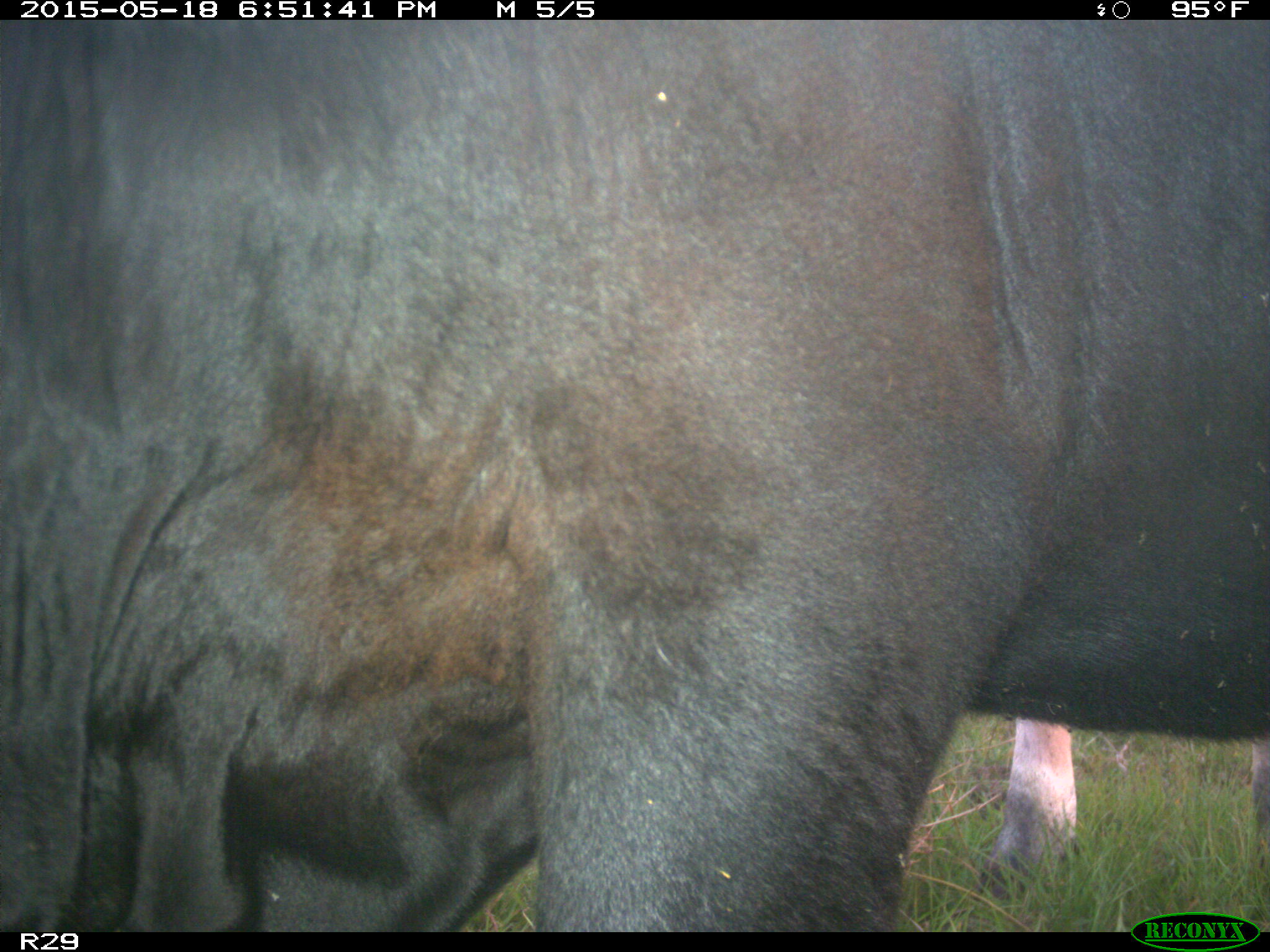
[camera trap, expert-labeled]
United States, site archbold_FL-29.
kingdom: Animalia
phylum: Chordata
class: Mammalia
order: Artiodactyla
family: Bovidae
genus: Bos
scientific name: Bos taurus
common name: domestic cow